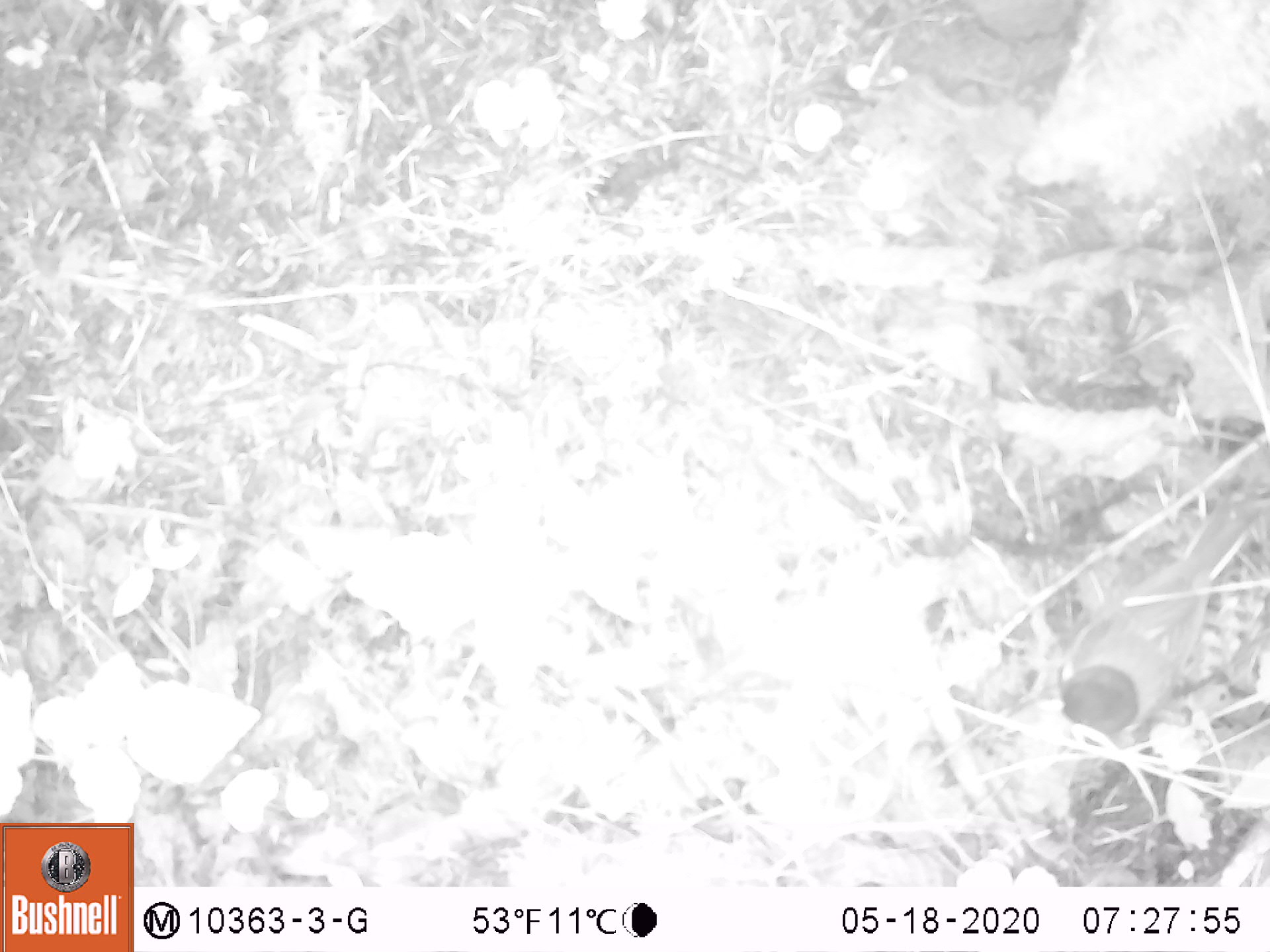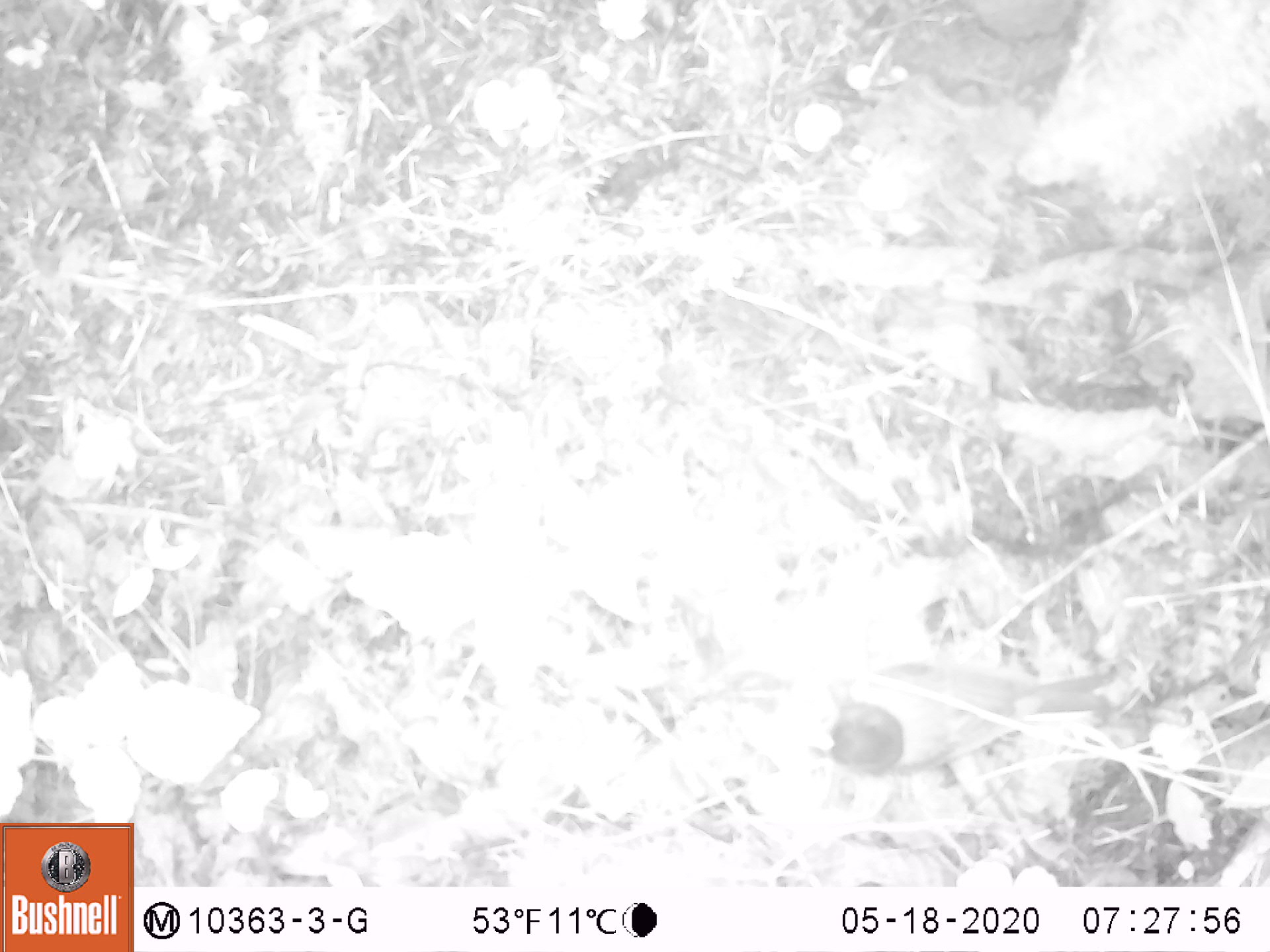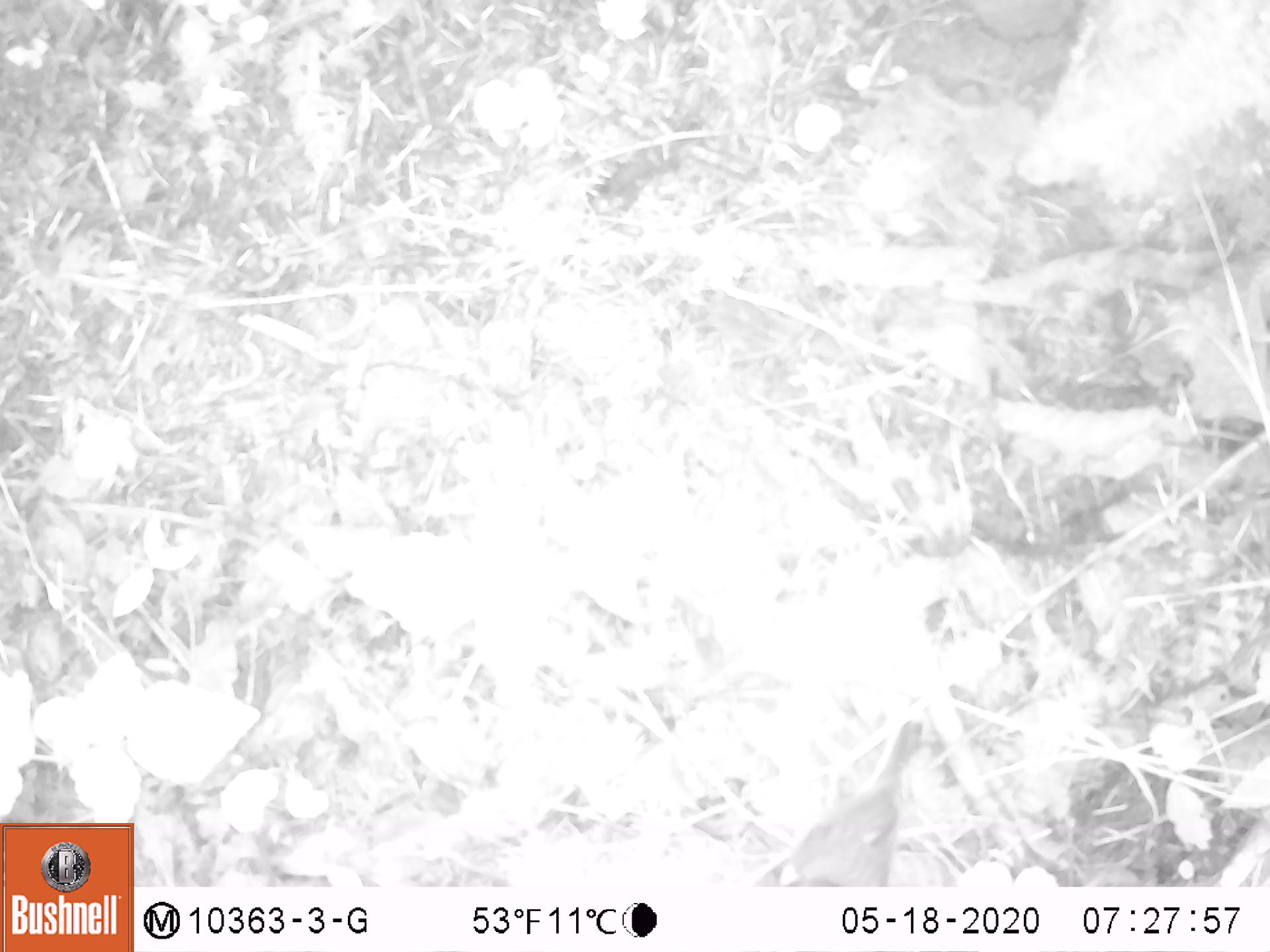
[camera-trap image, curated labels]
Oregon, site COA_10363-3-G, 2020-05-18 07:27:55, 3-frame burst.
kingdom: Animalia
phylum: Chordata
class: Aves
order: Passeriformes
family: Passerellidae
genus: Junco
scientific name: Junco hyemalis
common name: dark-eyed junco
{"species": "dark-eyed junco (Junco hyemalis)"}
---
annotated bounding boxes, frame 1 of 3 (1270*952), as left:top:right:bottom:
dark-eyed junco: 1049:501:1262:752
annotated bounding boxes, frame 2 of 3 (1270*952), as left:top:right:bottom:
dark-eyed junco: 806:655:1115:791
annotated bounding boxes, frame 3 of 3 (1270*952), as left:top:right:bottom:
dark-eyed junco: 773:712:932:880